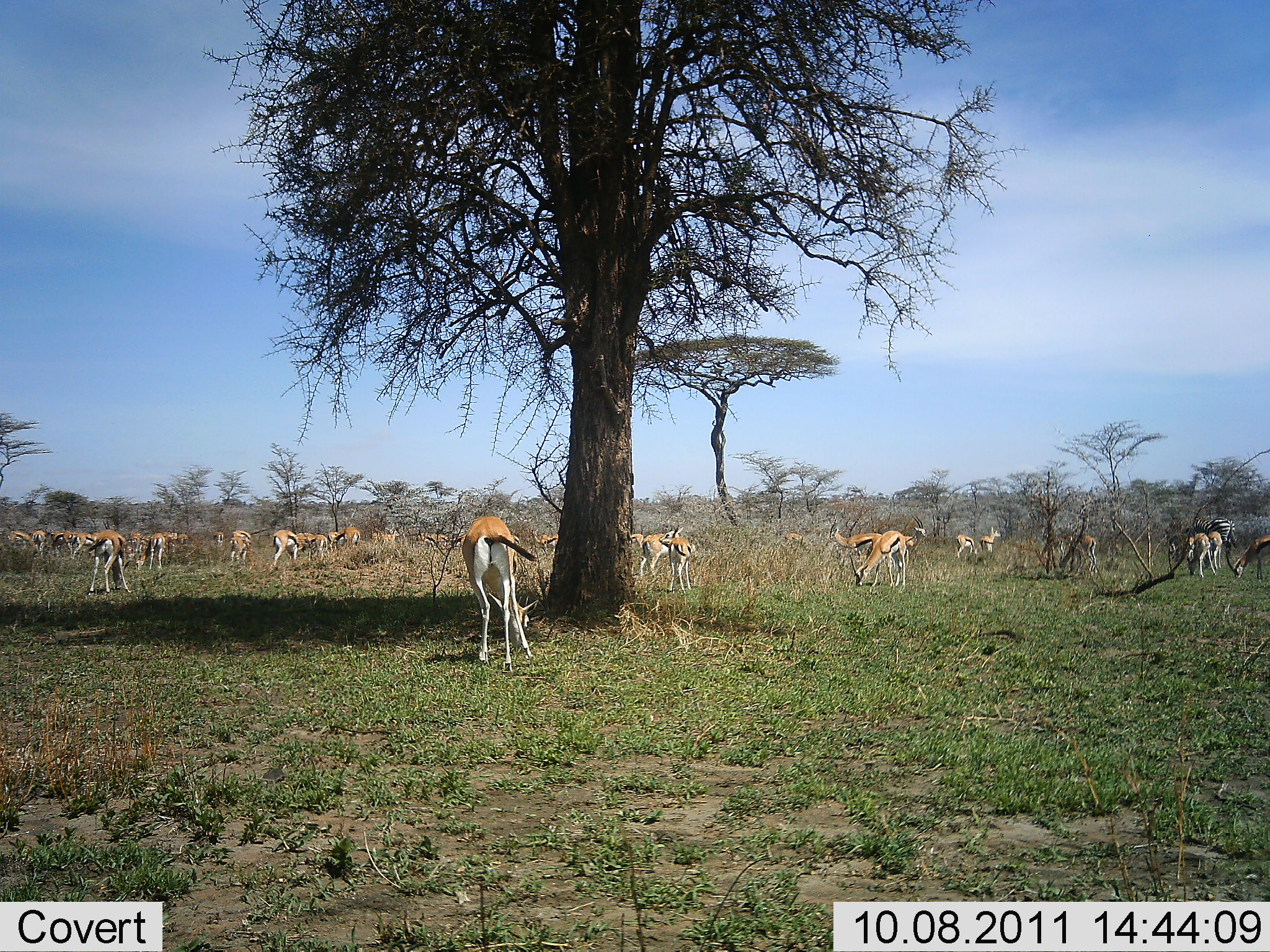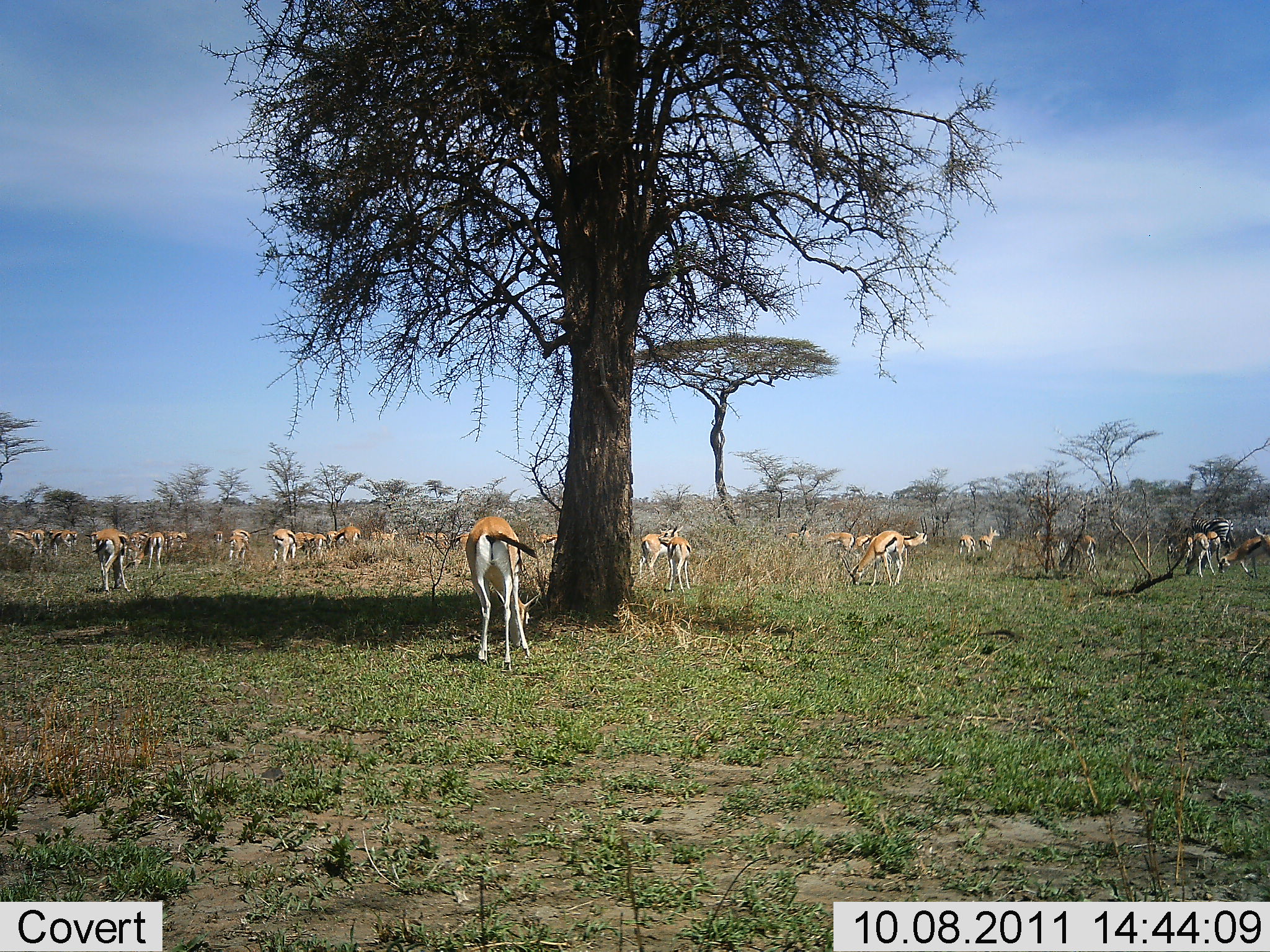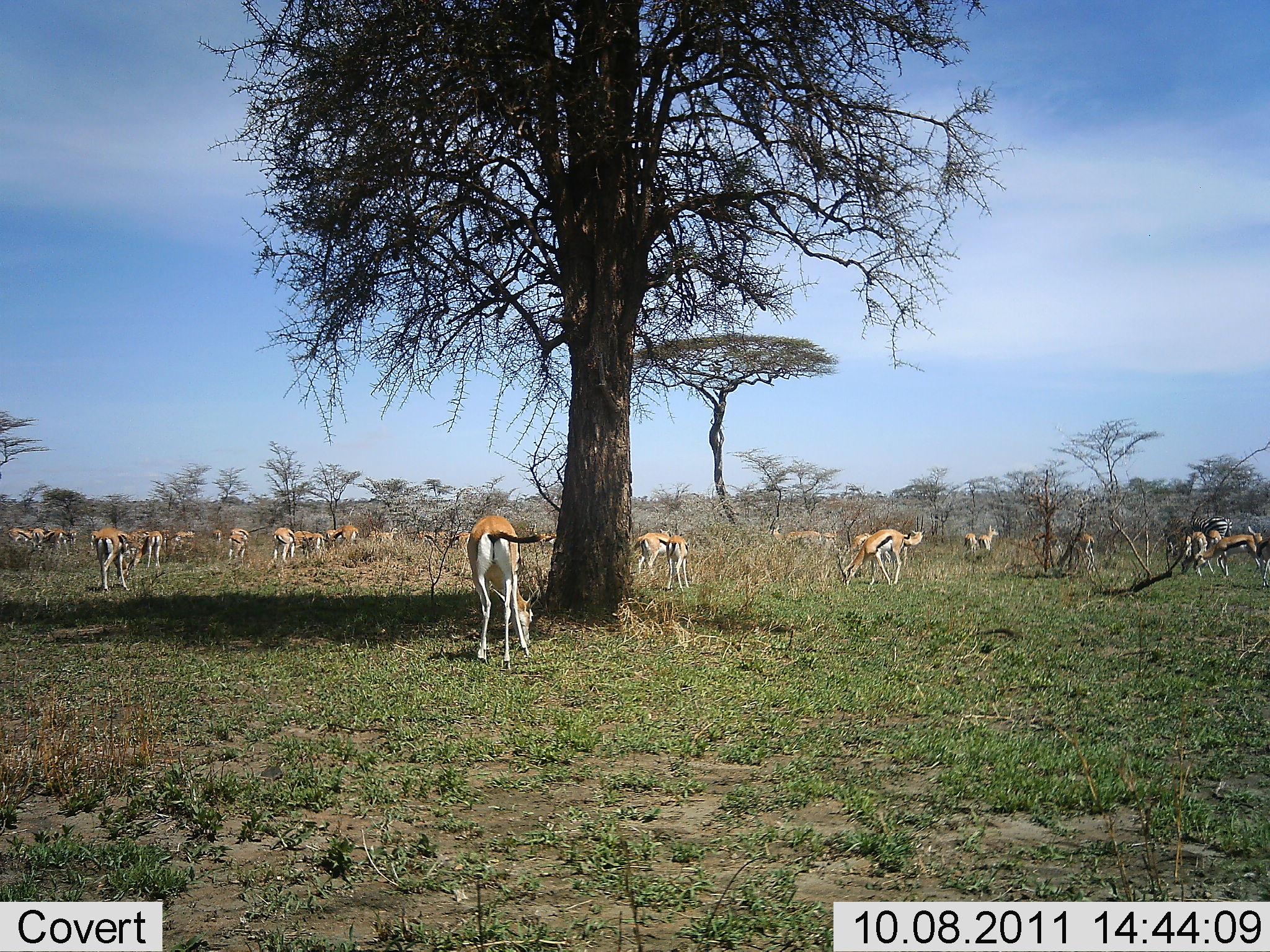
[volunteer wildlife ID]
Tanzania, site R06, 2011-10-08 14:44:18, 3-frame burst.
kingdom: Animalia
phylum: Chordata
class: Mammalia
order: Artiodactyla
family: Bovidae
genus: Eudorcas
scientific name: Eudorcas thomsonii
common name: thomson's gazelle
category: gazellethomsons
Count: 11-50.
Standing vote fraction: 25%.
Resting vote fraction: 8%.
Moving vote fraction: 25%.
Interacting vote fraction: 0%.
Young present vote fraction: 0%.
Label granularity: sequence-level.